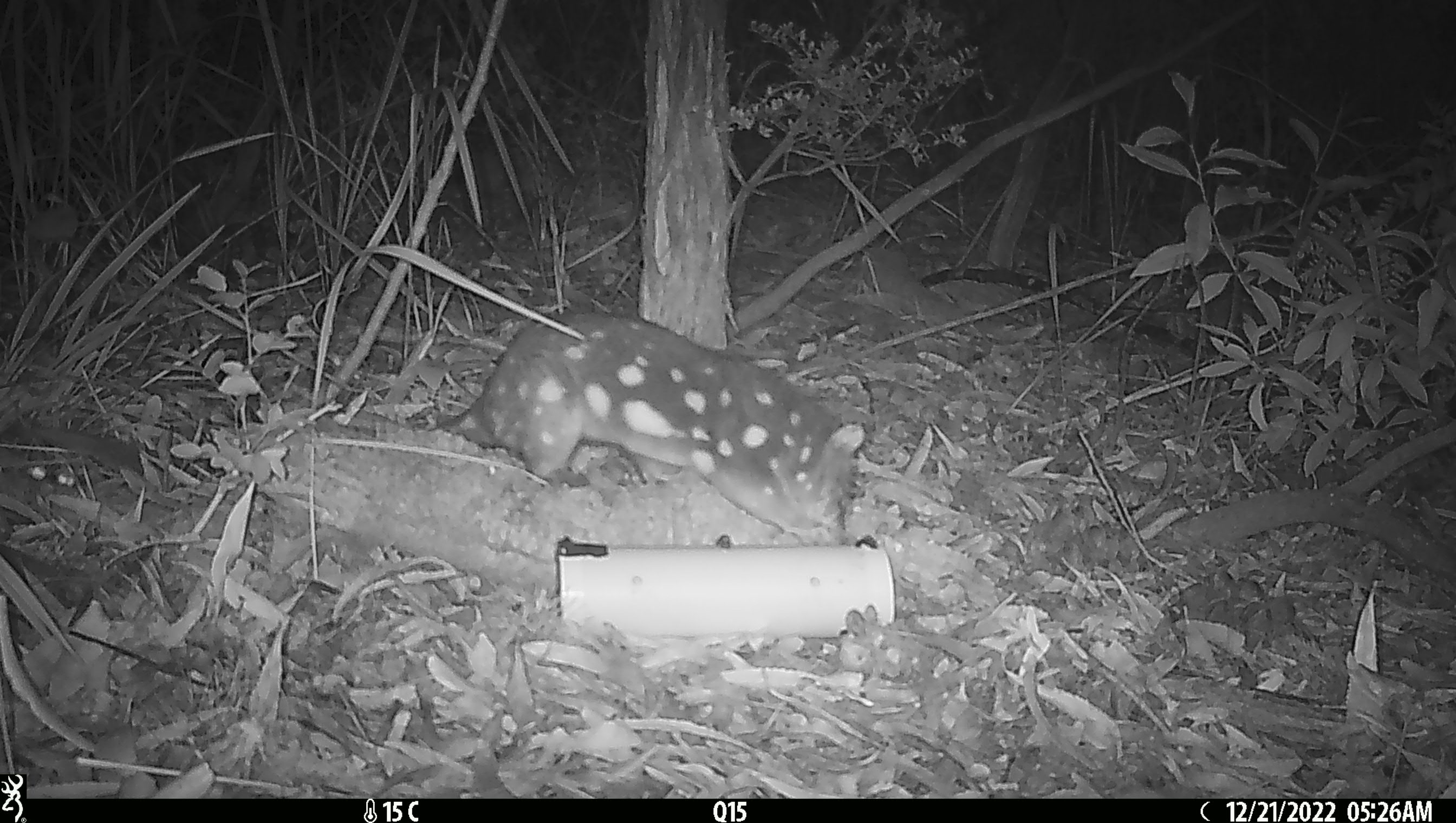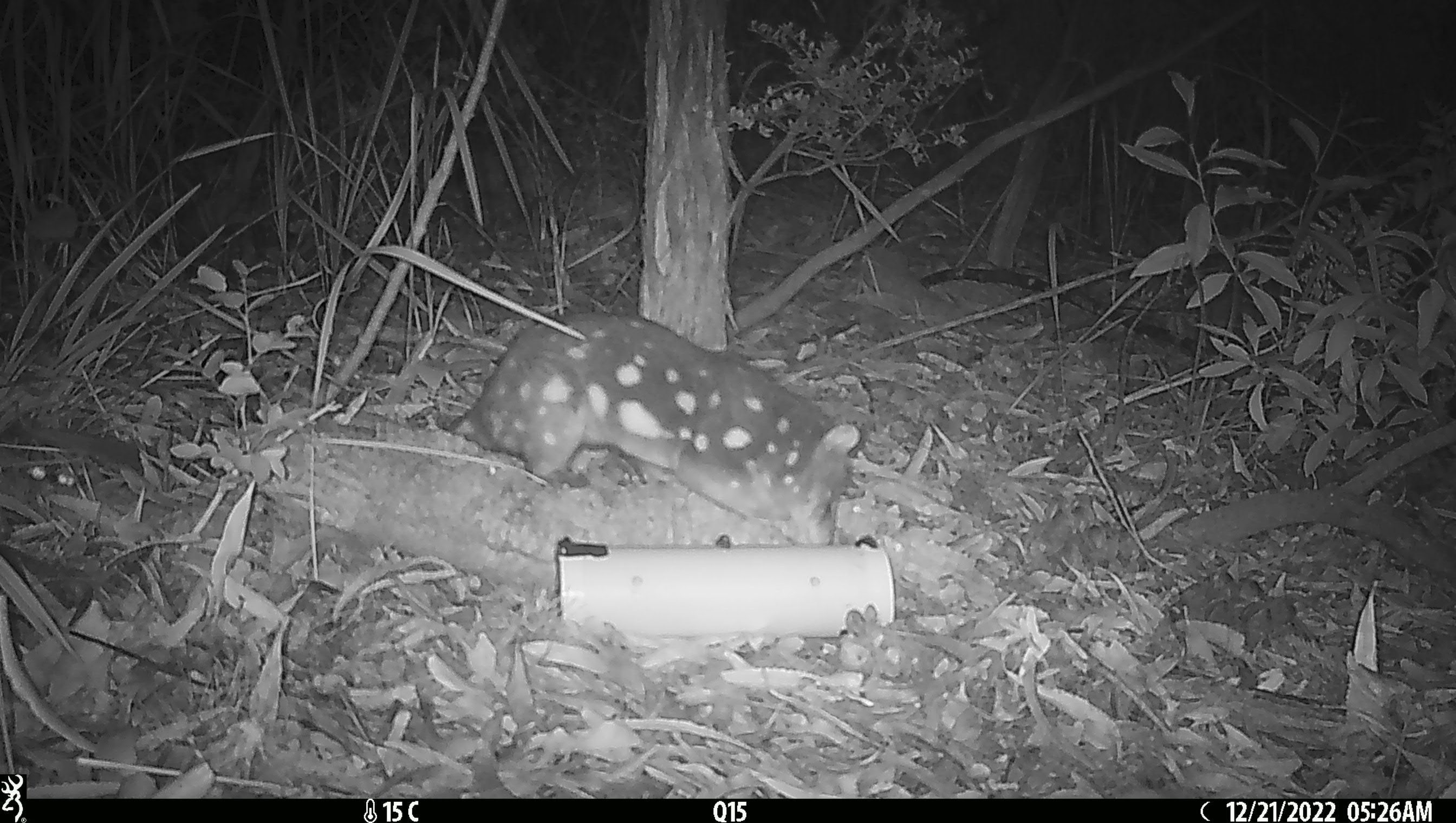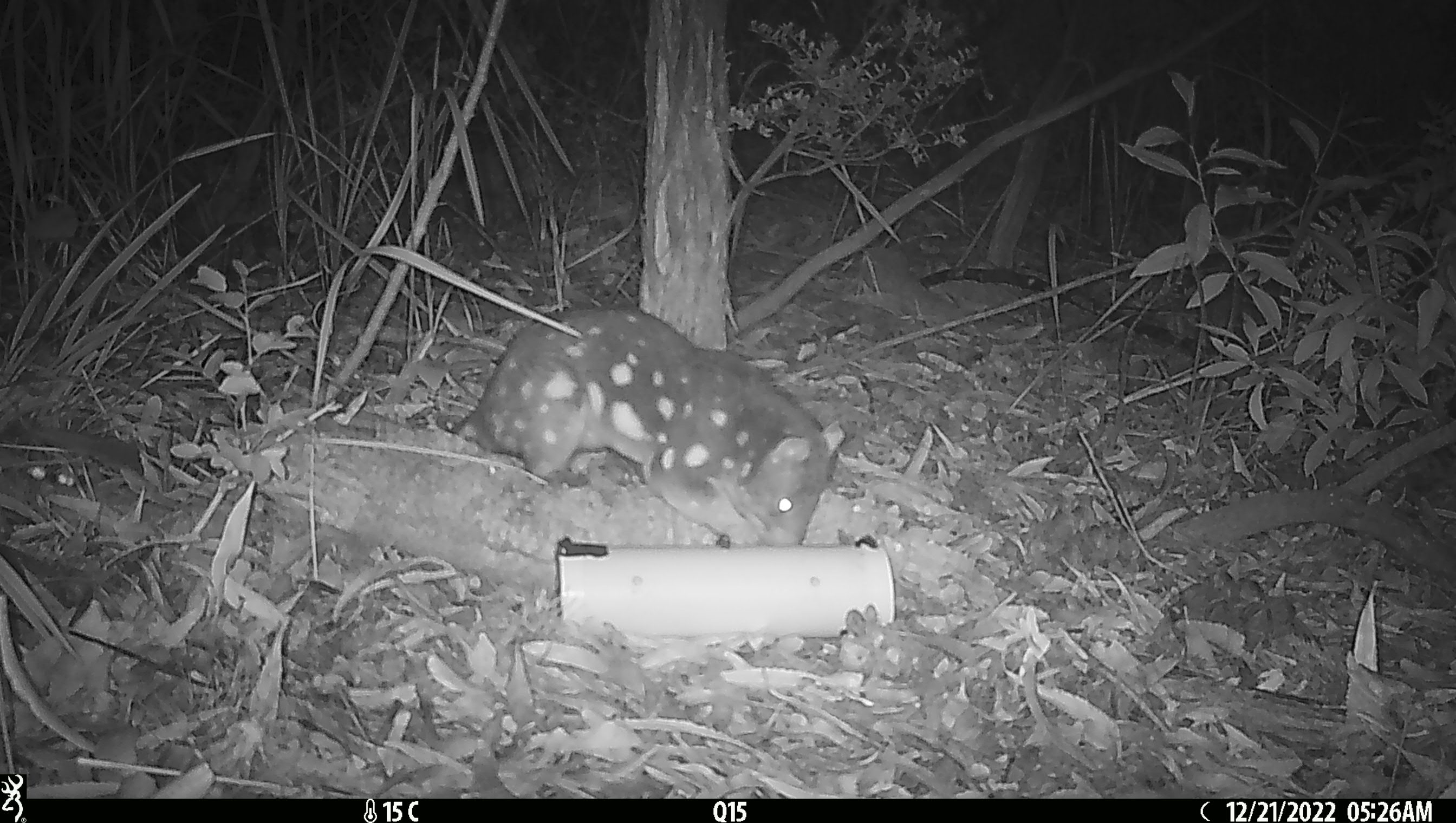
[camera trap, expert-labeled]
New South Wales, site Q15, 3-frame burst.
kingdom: Animalia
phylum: Chordata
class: Mammalia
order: Dasyuromorphia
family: Dasyuridae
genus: Dasyurus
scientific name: Dasyurus maculatus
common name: spotted-tailed quoll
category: quoll